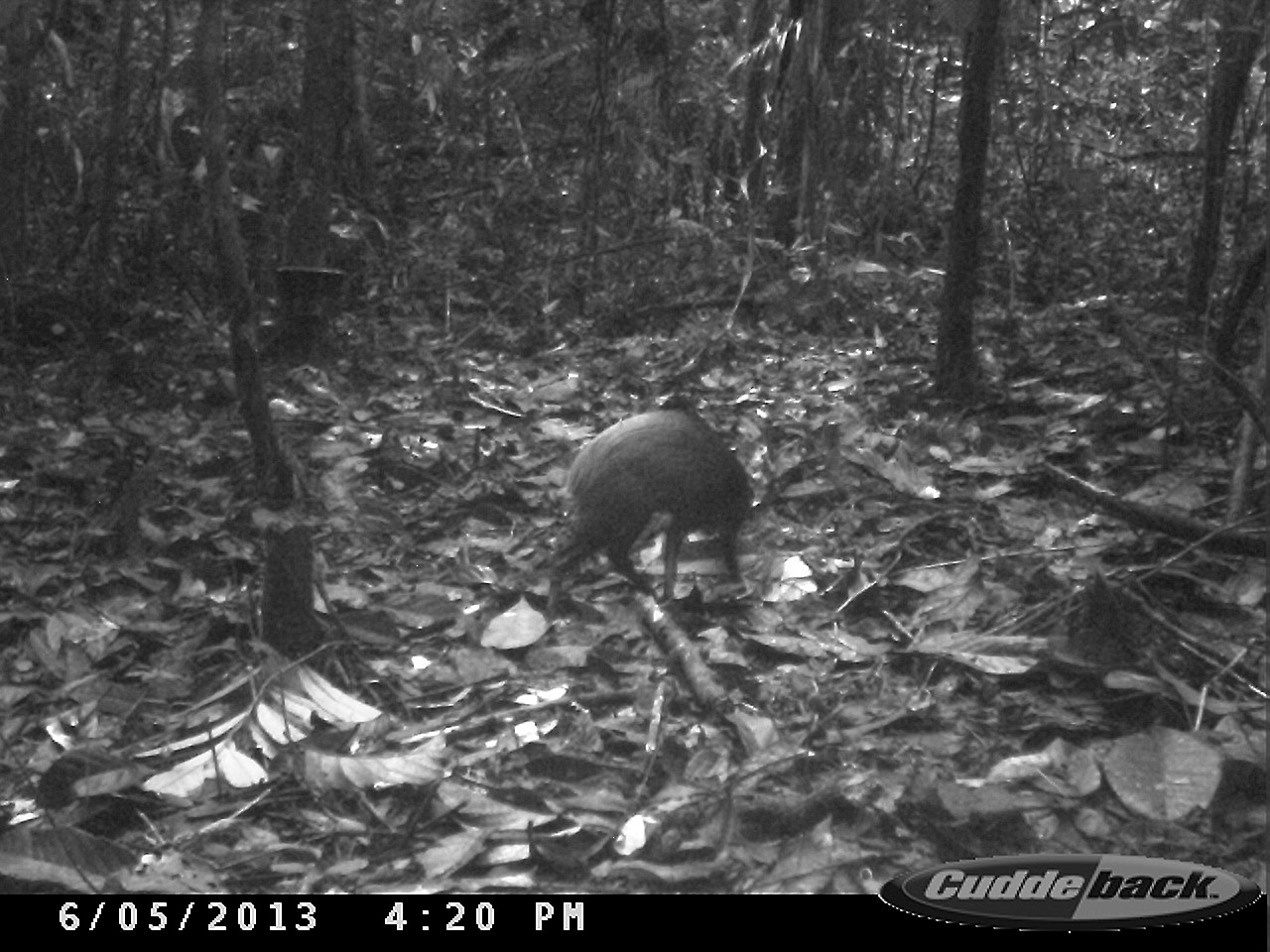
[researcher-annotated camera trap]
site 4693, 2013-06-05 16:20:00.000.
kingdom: Animalia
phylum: Chordata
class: Mammalia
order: Rodentia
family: Dasyproctidae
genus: Dasyprocta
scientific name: Dasyprocta leporina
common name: red-rumped agouti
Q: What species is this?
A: Dasyprocta leporina (red-rumped agouti).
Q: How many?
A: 1.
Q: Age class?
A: Adult.